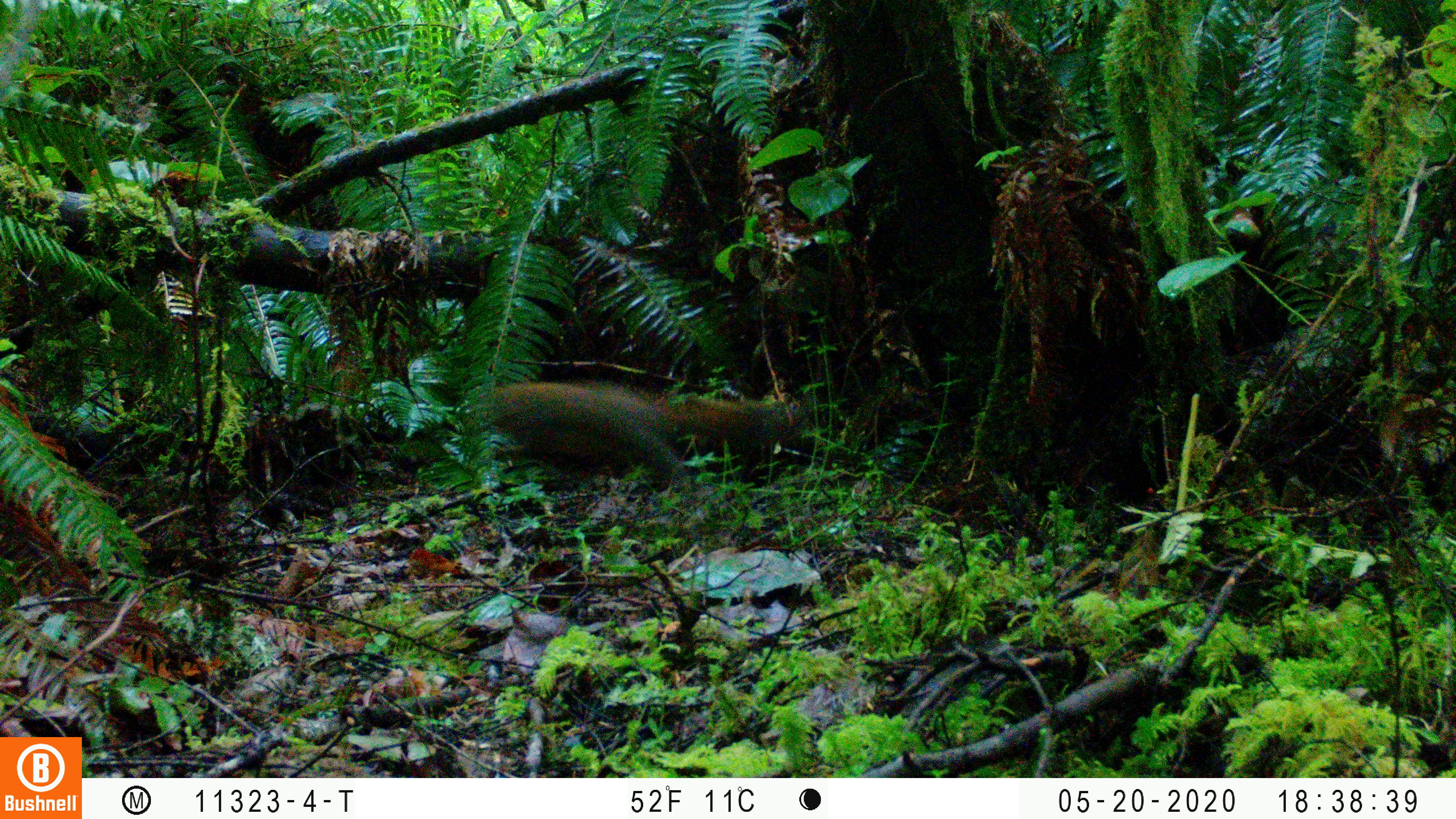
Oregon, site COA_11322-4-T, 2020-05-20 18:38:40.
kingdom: Animalia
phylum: Chordata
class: Mammalia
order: Rodentia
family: Sciuridae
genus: Tamiasciurus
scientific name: Tamiasciurus douglasii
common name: douglas squirrel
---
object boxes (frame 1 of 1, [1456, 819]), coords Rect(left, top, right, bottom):
douglas squirrel: Rect(468, 376, 783, 484)